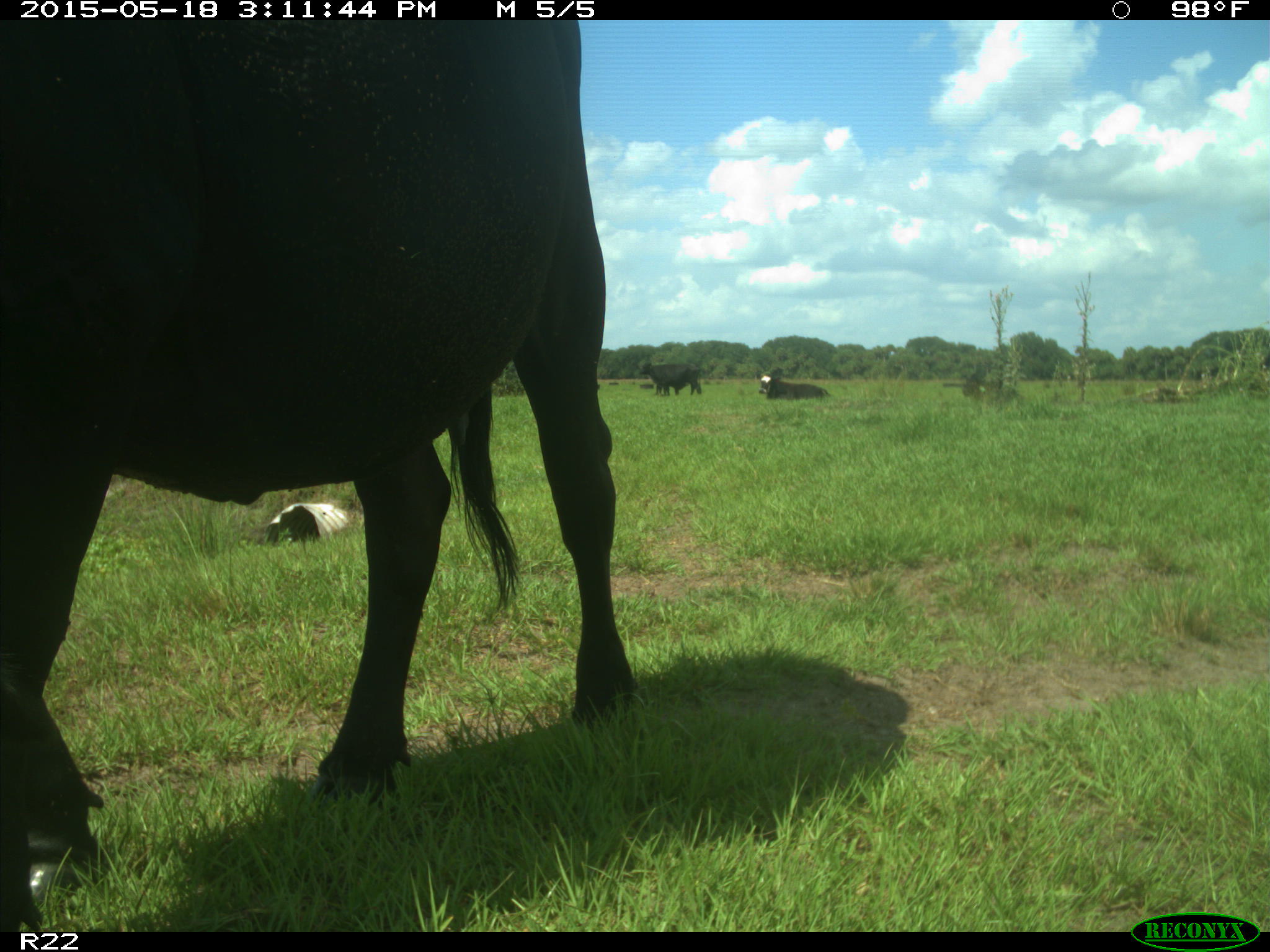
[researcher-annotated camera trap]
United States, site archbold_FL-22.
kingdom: Animalia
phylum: Chordata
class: Mammalia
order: Artiodactyla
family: Bovidae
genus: Bos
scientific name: Bos taurus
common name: domestic cow